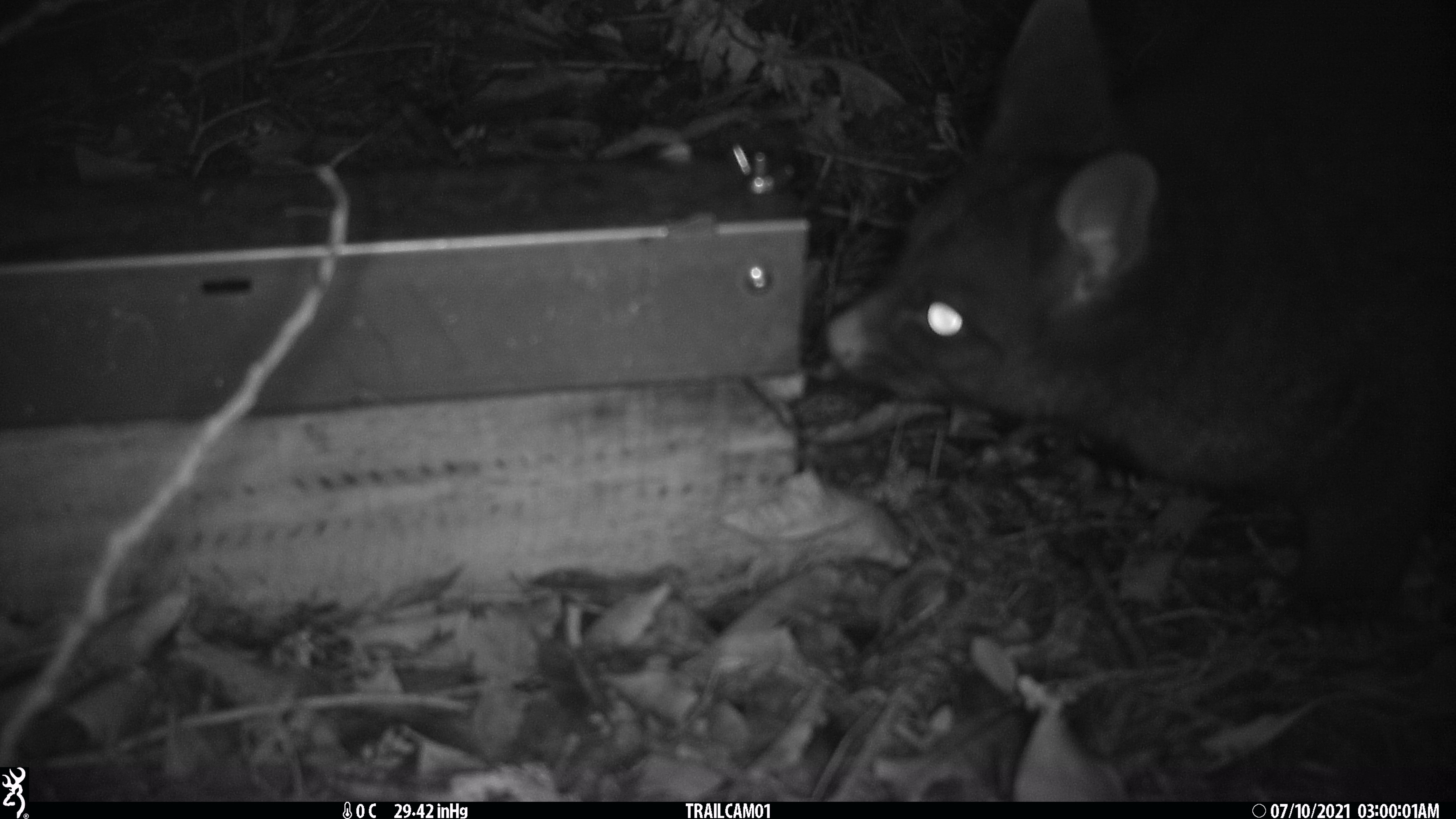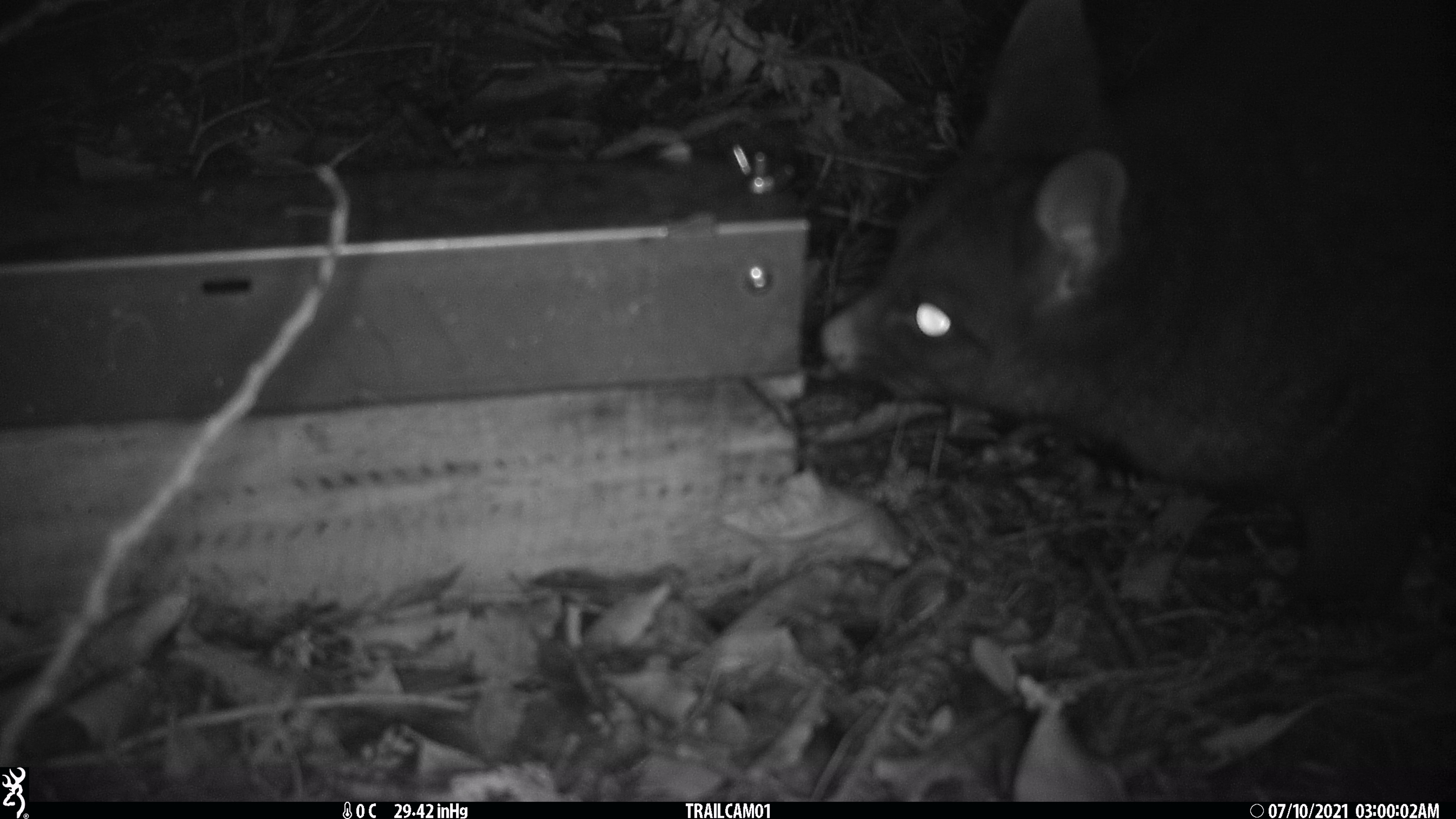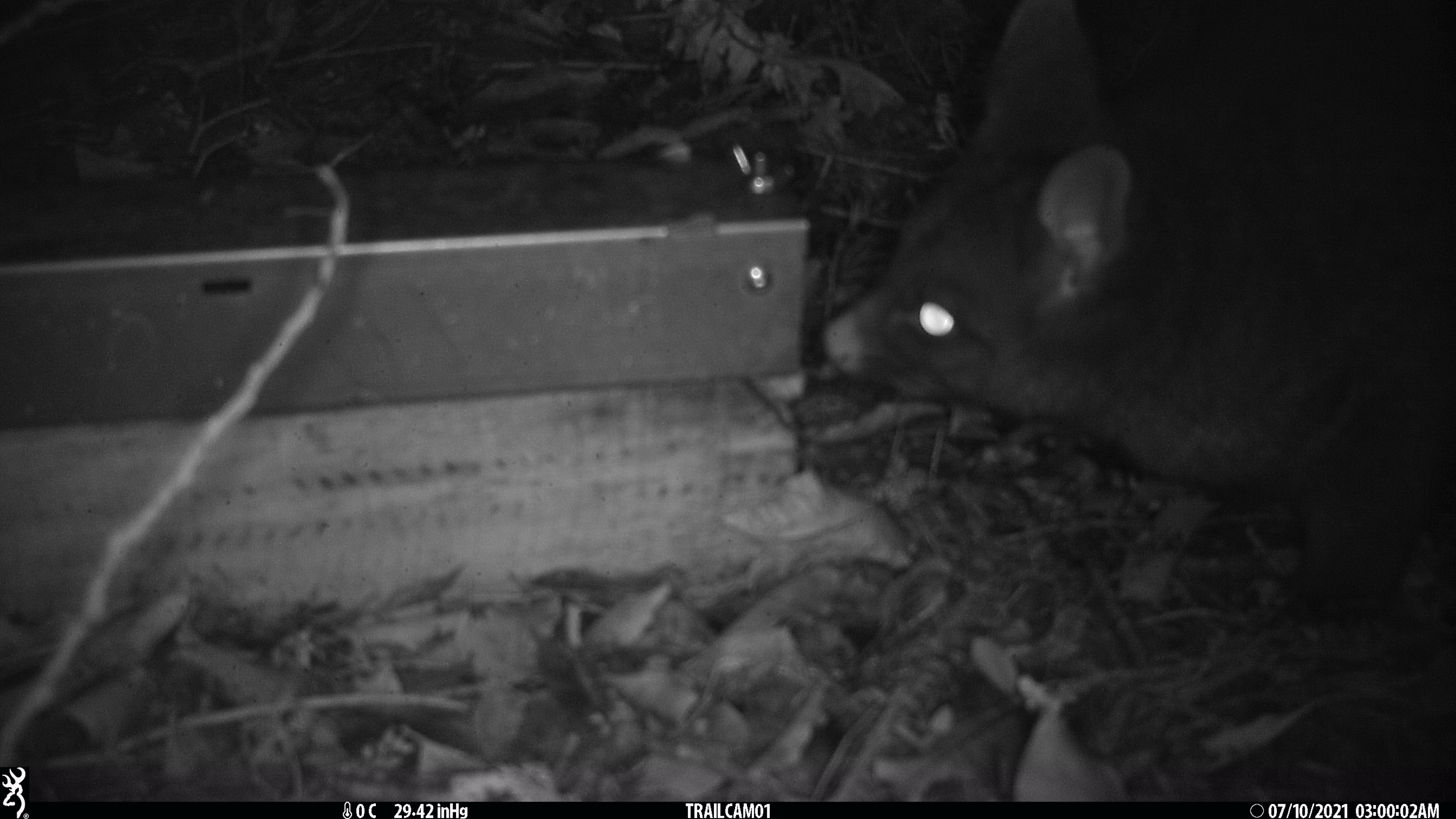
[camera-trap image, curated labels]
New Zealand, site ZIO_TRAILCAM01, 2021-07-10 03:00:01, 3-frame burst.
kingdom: Animalia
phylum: Chordata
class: Mammalia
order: Diprotodontia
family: Phalangeridae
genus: Trichosurus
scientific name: Trichosurus vulpecula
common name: common brushtail possum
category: possum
Possum (common brushtail possum) (Trichosurus vulpecula).